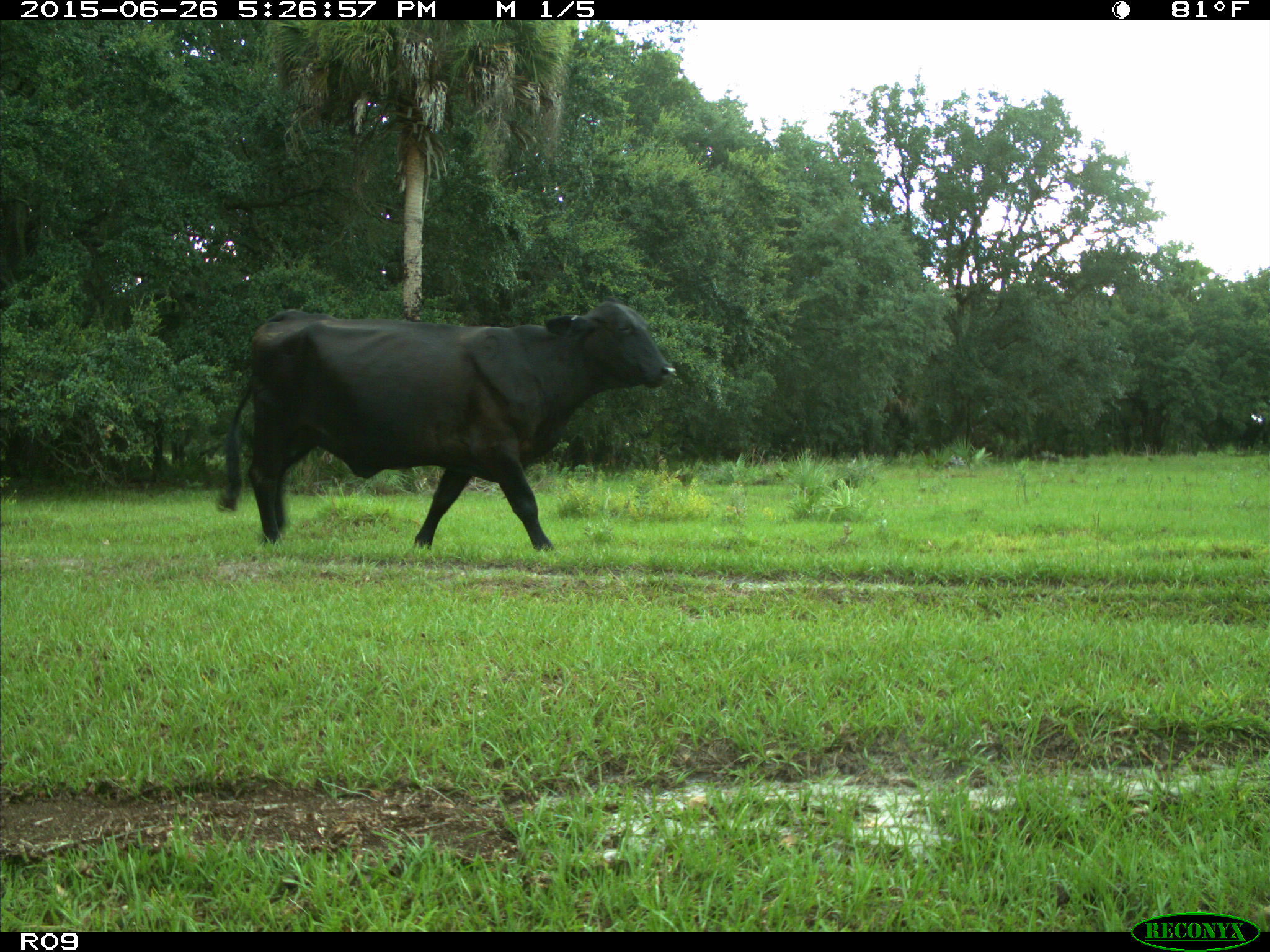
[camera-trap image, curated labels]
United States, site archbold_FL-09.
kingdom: Animalia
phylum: Chordata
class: Mammalia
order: Artiodactyla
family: Bovidae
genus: Bos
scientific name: Bos taurus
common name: domestic cow